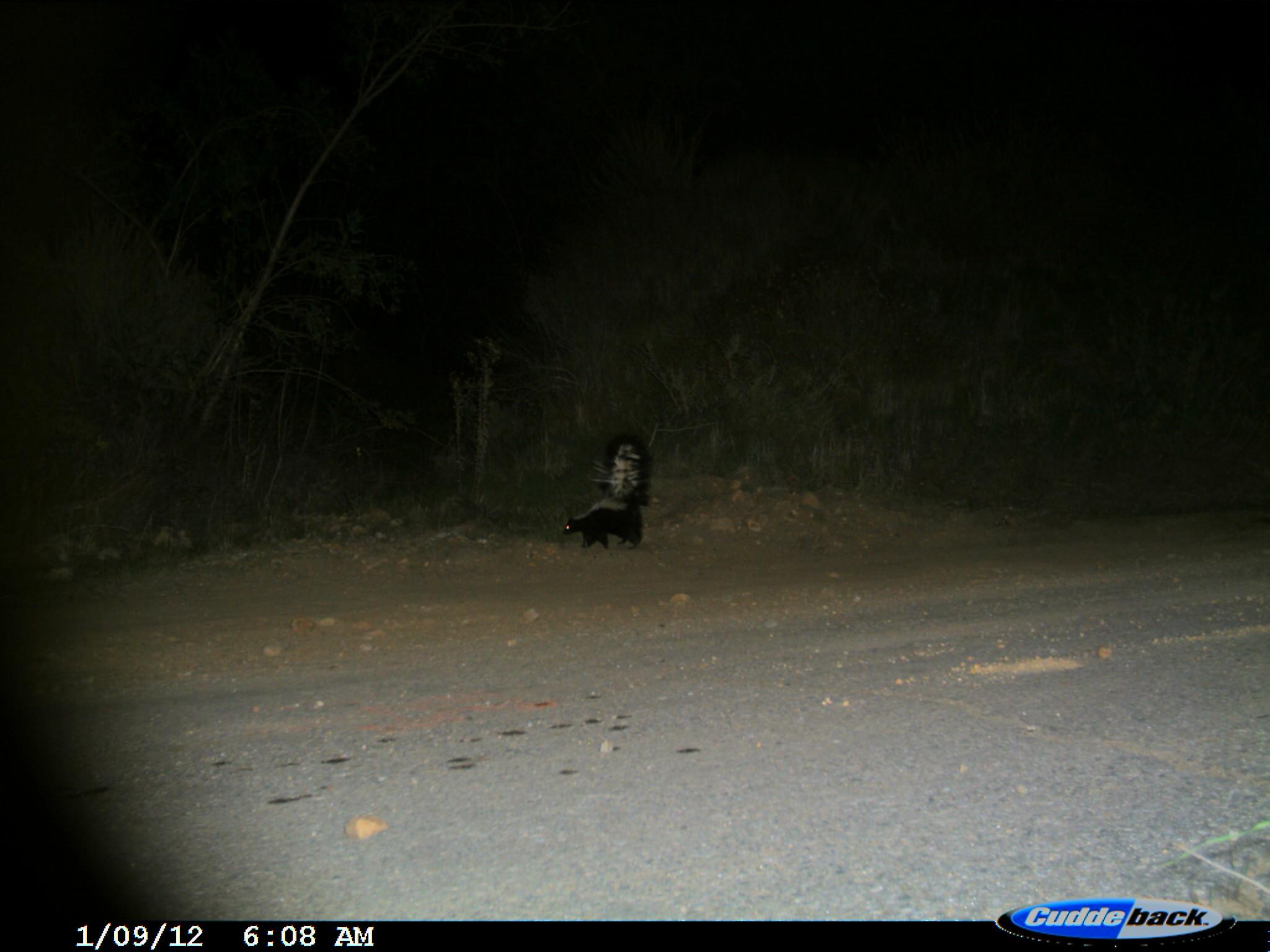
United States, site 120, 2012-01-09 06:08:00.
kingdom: Animalia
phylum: Chordata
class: Mammalia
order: Carnivora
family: Mephitidae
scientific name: Mephitidae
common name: skunk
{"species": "skunk (Mephitidae)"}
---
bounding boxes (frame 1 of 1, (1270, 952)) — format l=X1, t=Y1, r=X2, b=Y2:
skunk: l=549, t=427, r=673, b=568